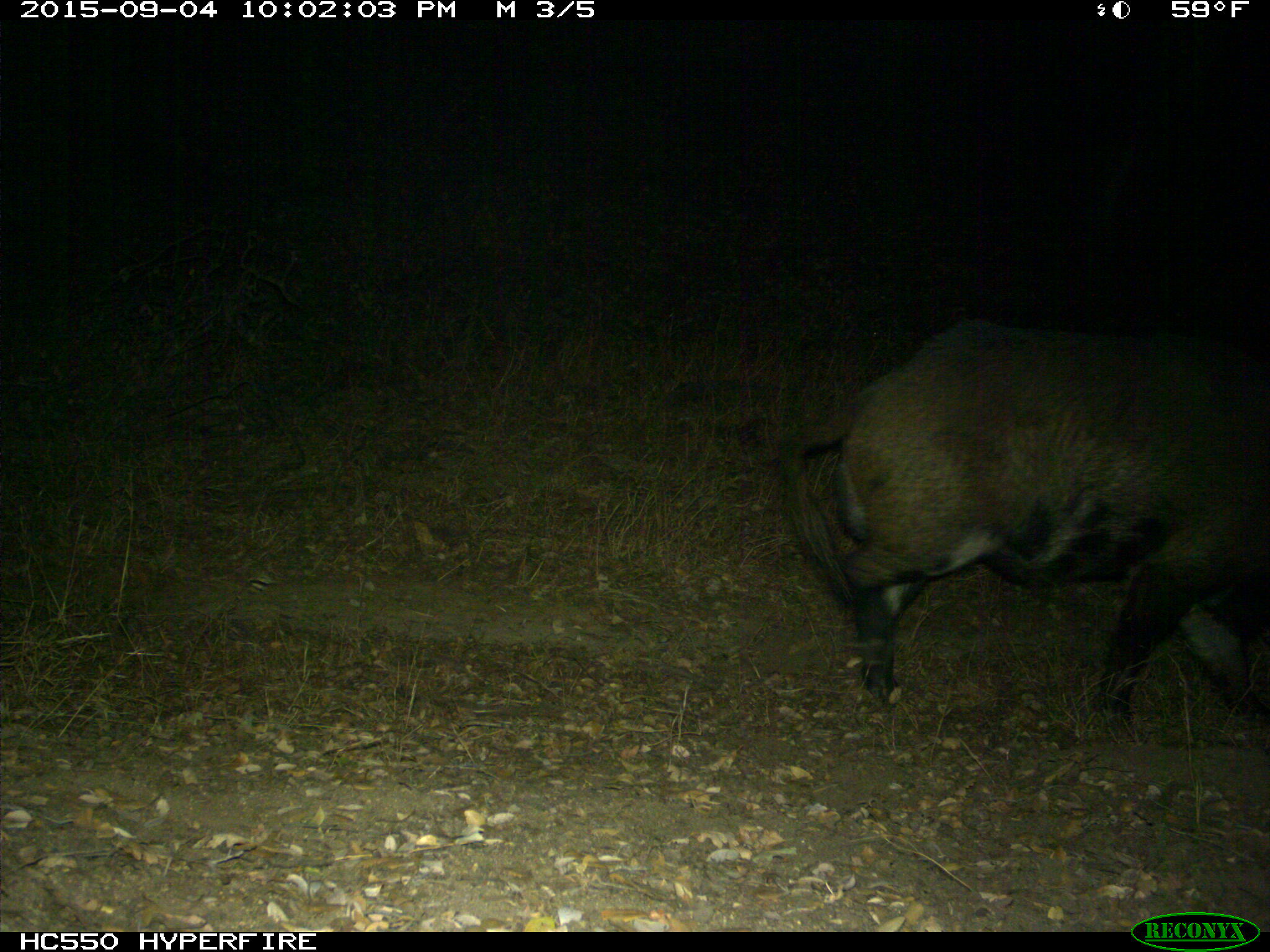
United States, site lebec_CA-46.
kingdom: Animalia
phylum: Chordata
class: Mammalia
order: Artiodactyla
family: Suidae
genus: Sus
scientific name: Sus scrofa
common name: wild boar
Sus scrofa (wild boar).